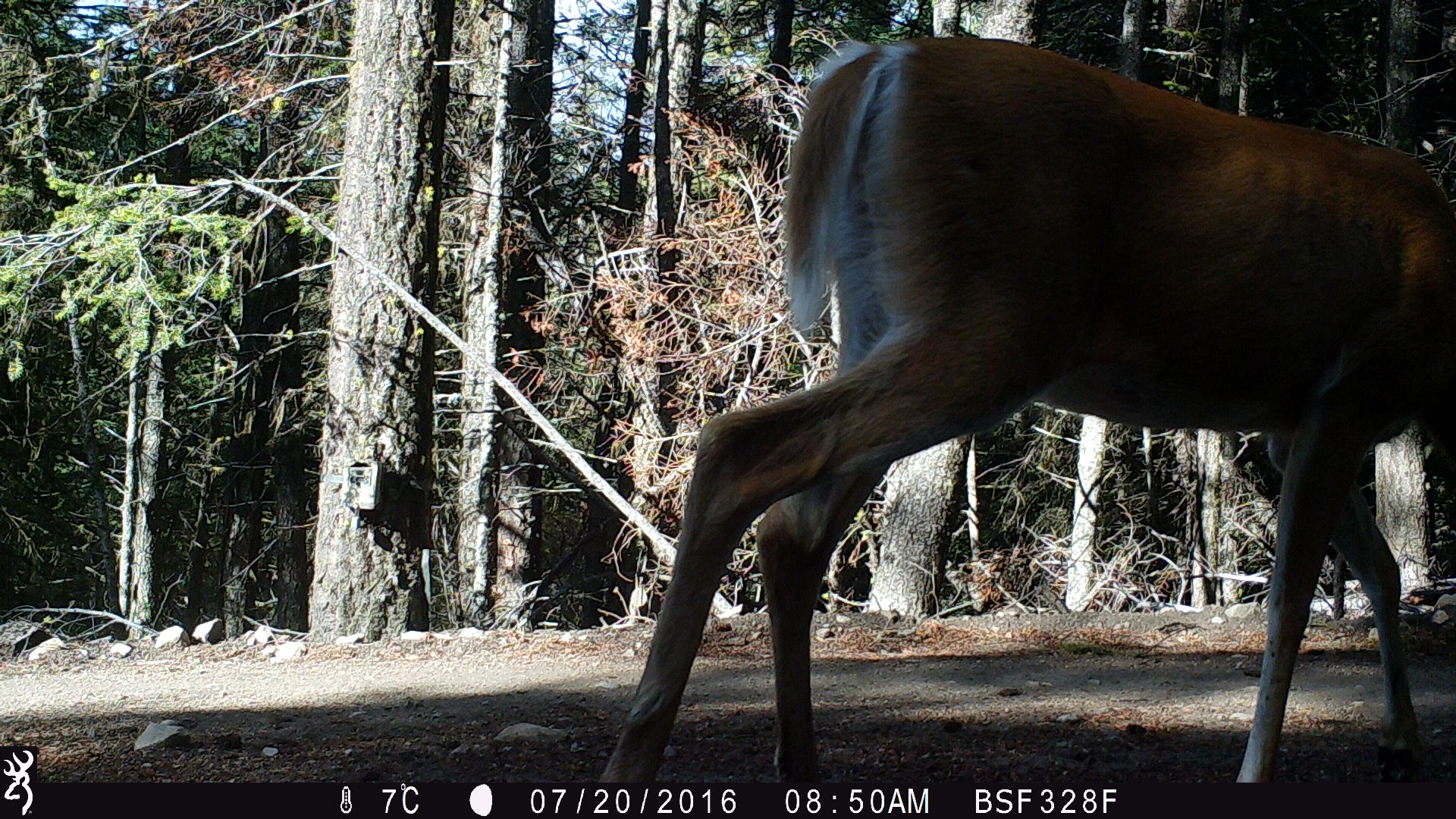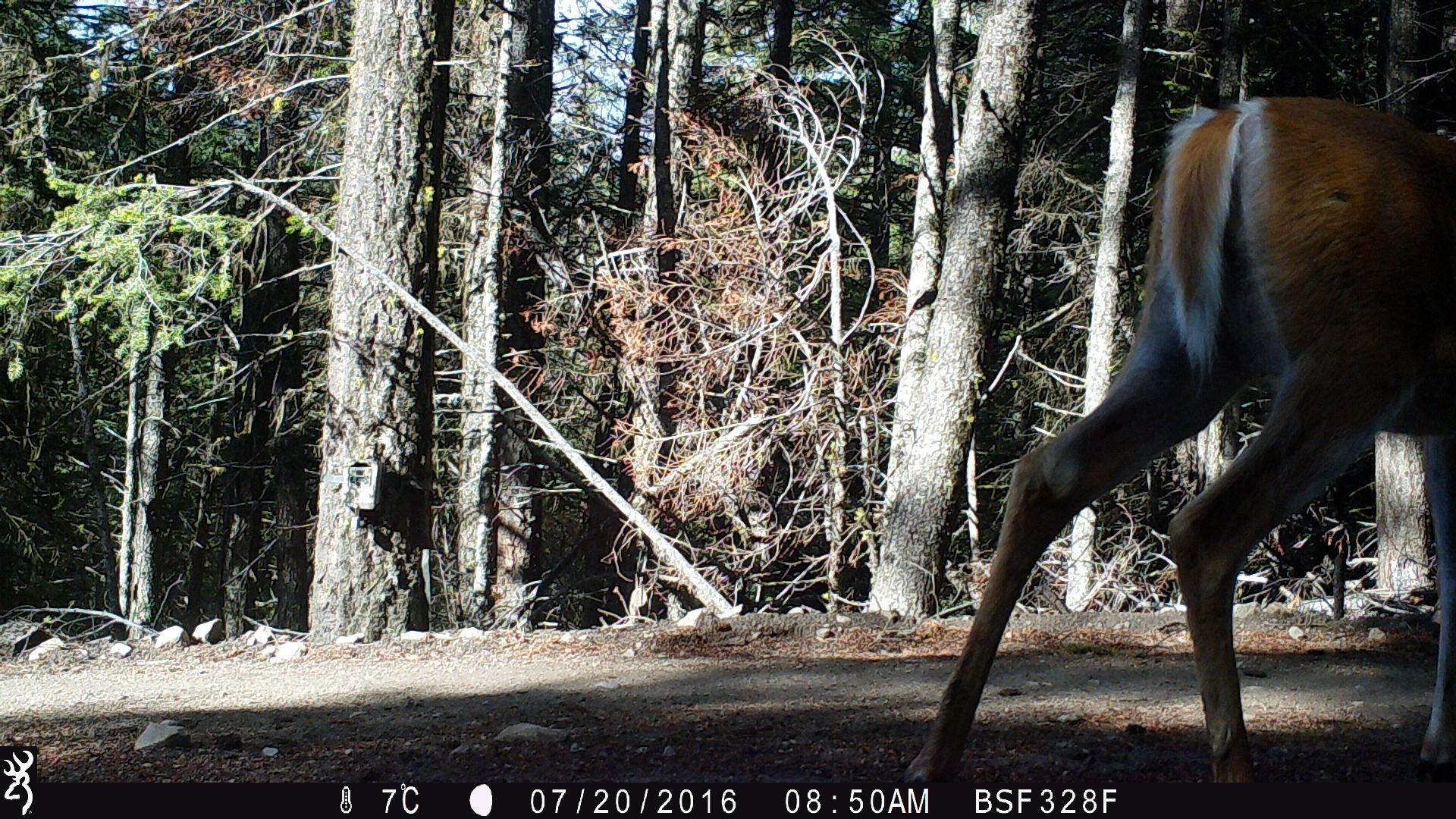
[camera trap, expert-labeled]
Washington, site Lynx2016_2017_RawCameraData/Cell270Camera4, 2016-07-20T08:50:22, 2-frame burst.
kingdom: Animalia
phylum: Chordata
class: Mammalia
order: Artiodactyla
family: Cervidae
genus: Odocoileus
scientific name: Odocoileus virginianus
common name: white-tailed deer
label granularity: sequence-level